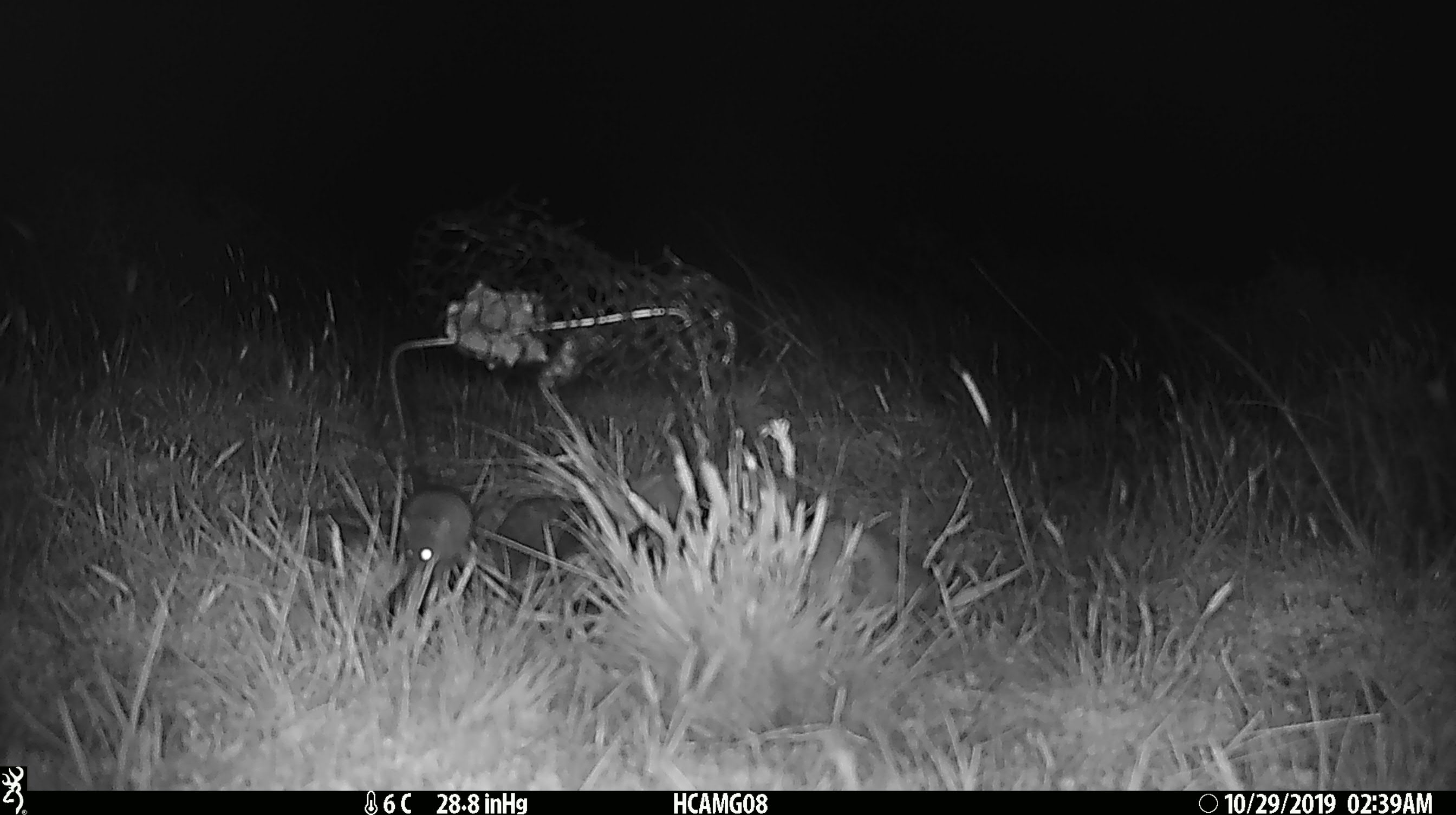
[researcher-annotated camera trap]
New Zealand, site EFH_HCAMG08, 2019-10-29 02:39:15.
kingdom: Animalia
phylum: Chordata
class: Mammalia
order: Rodentia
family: Muridae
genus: Mus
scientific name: Mus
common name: mouse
Mouse (Mus).